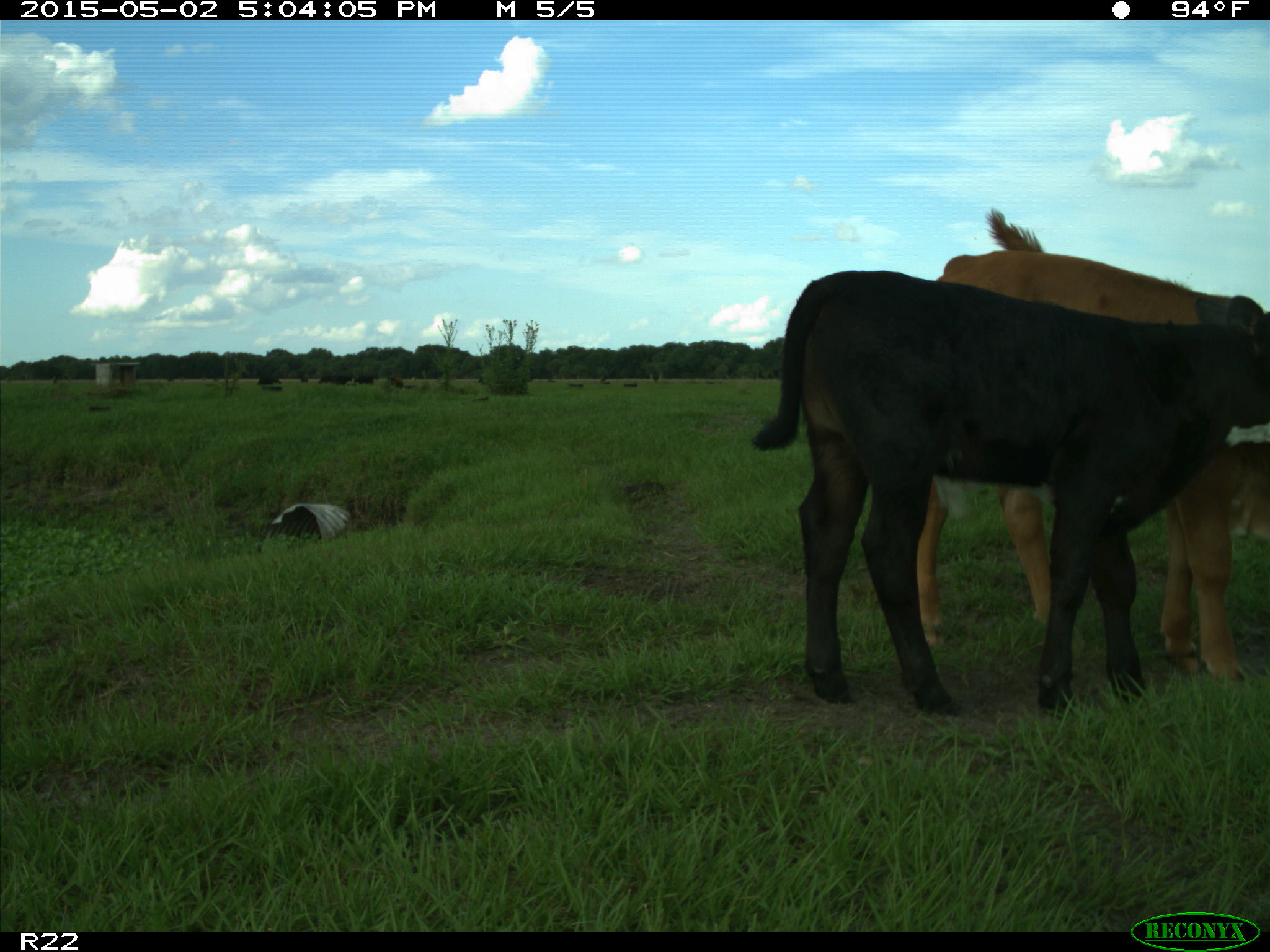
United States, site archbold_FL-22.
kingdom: Animalia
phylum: Chordata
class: Mammalia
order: Artiodactyla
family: Bovidae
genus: Bos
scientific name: Bos taurus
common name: domestic cow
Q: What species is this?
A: Bos taurus (domestic cow).